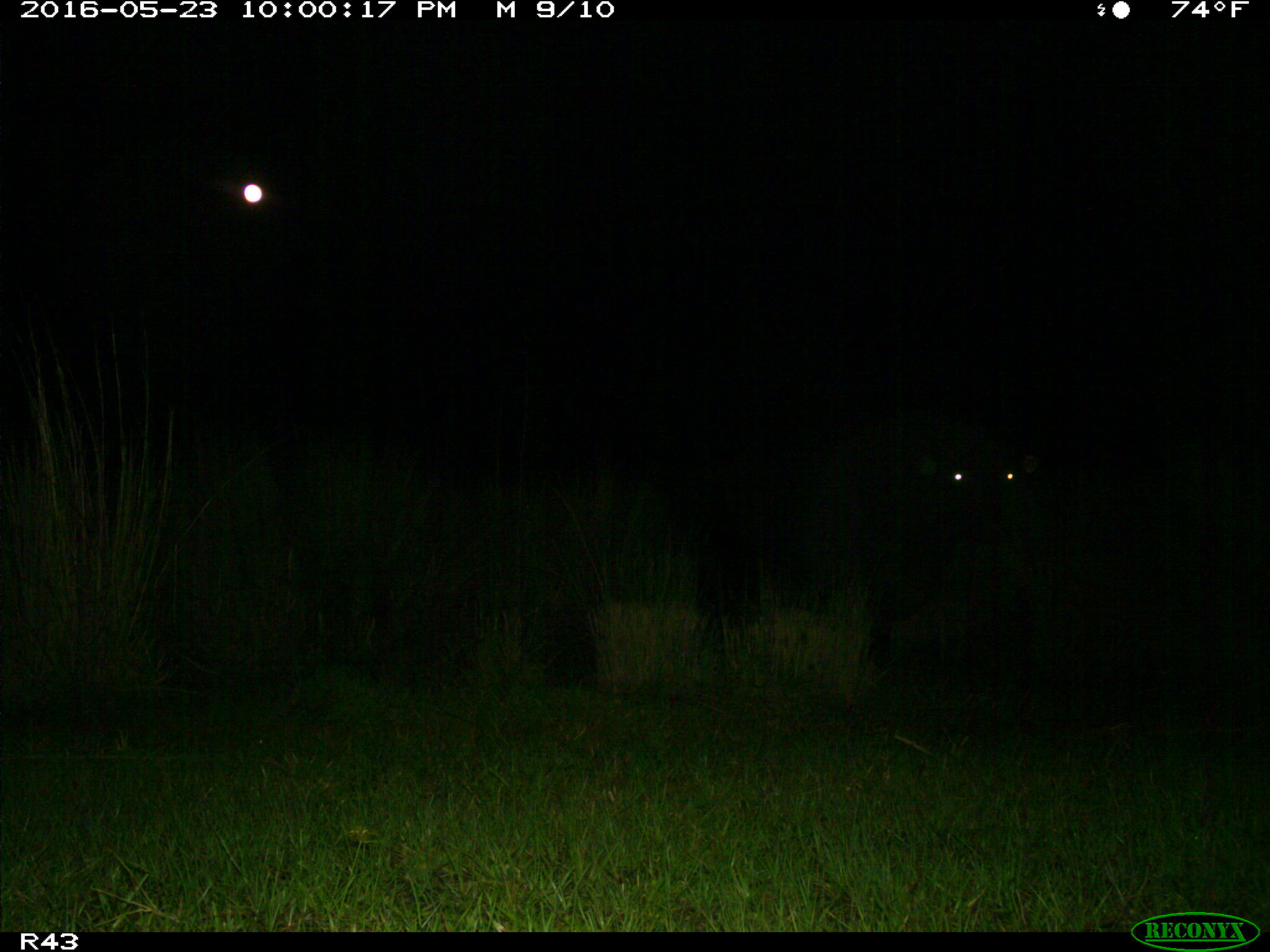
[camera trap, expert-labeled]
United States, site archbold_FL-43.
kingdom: Animalia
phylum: Chordata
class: Mammalia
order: Artiodactyla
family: Bovidae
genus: Bos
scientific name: Bos taurus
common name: domestic cow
Bos taurus (domestic cow).